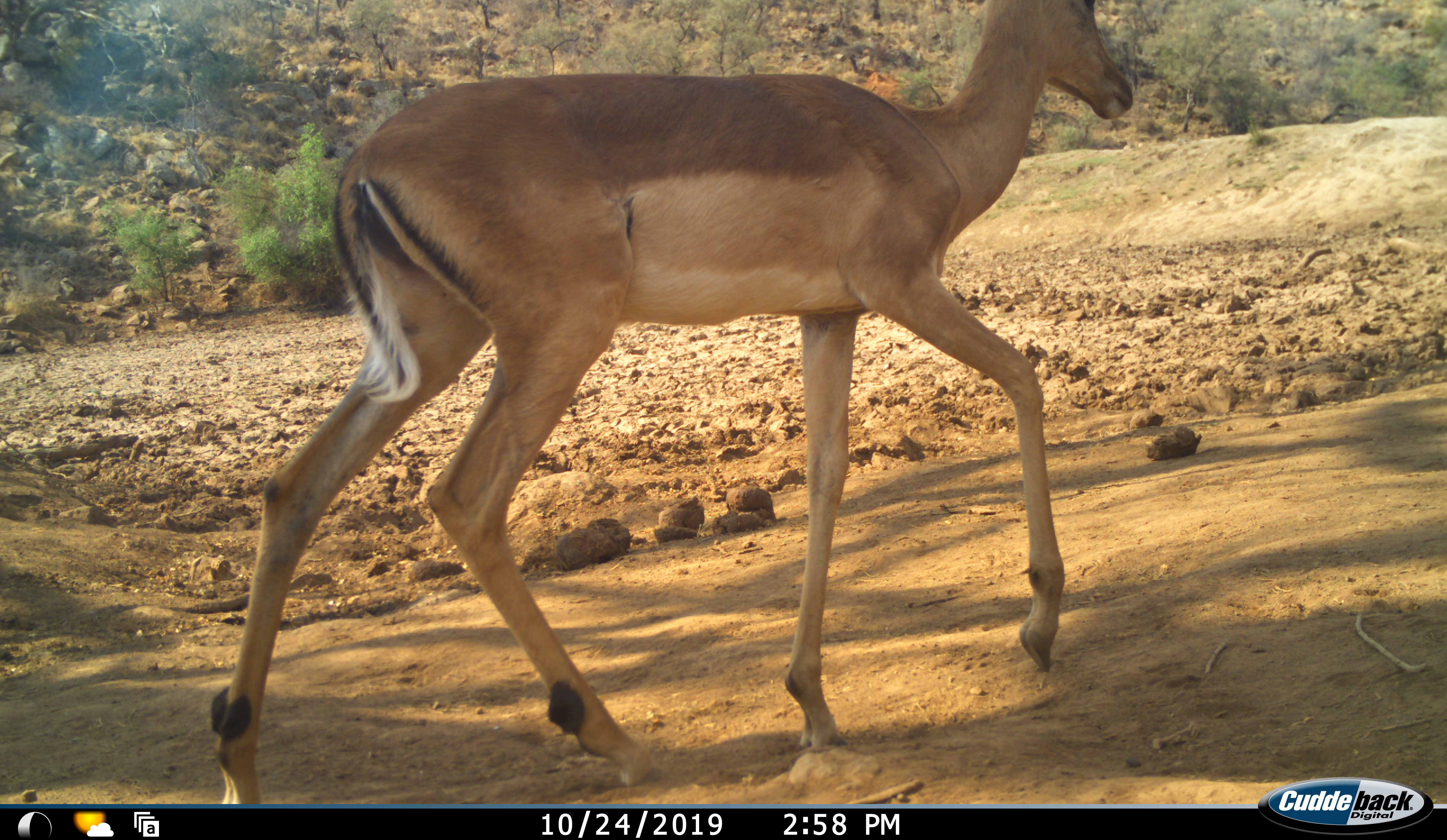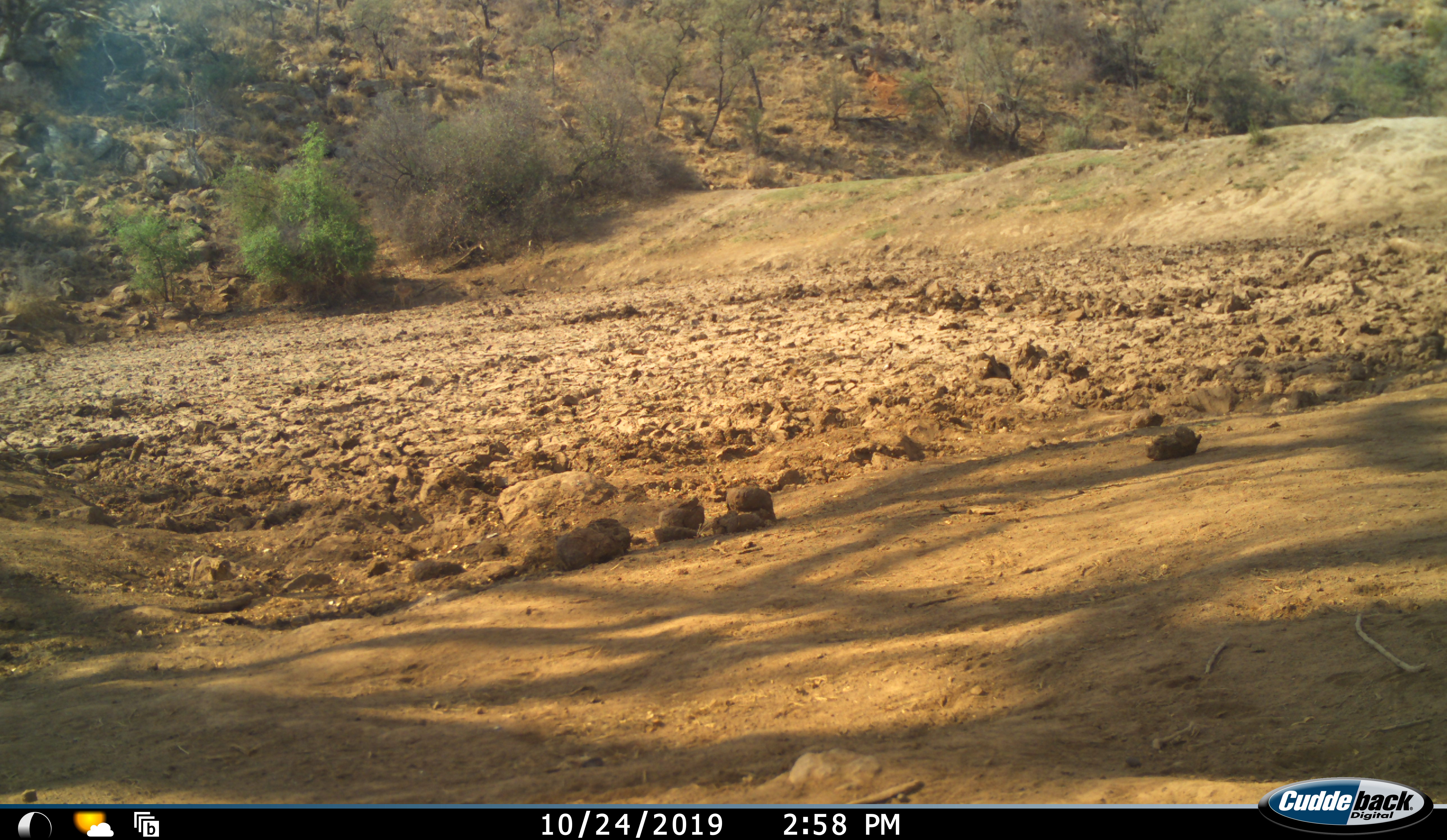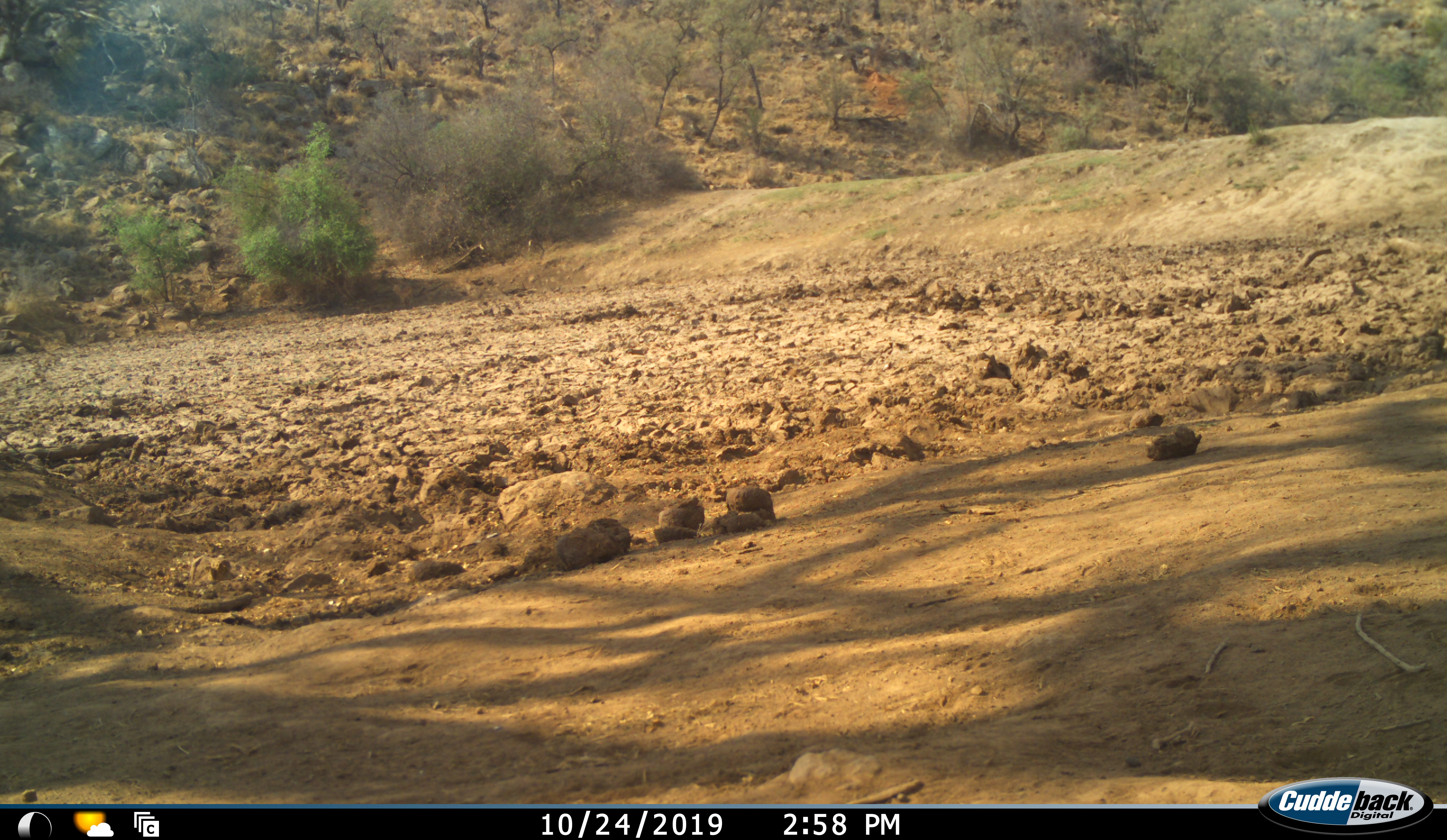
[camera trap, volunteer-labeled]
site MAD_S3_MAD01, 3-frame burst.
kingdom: Animalia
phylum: Chordata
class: Mammalia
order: Artiodactyla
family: Bovidae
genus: Aepyceros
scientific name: Aepyceros melampus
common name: impala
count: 1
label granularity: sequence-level